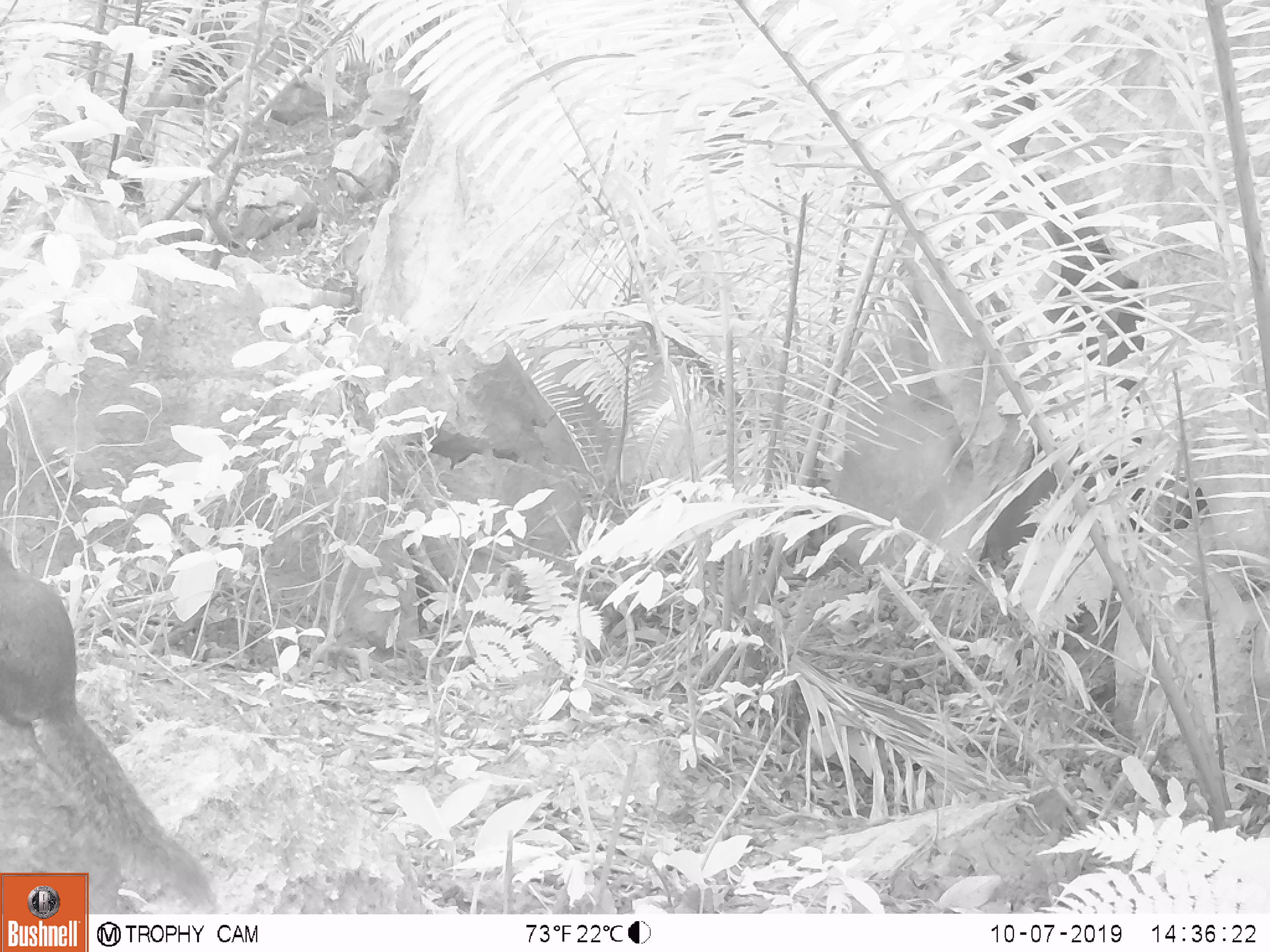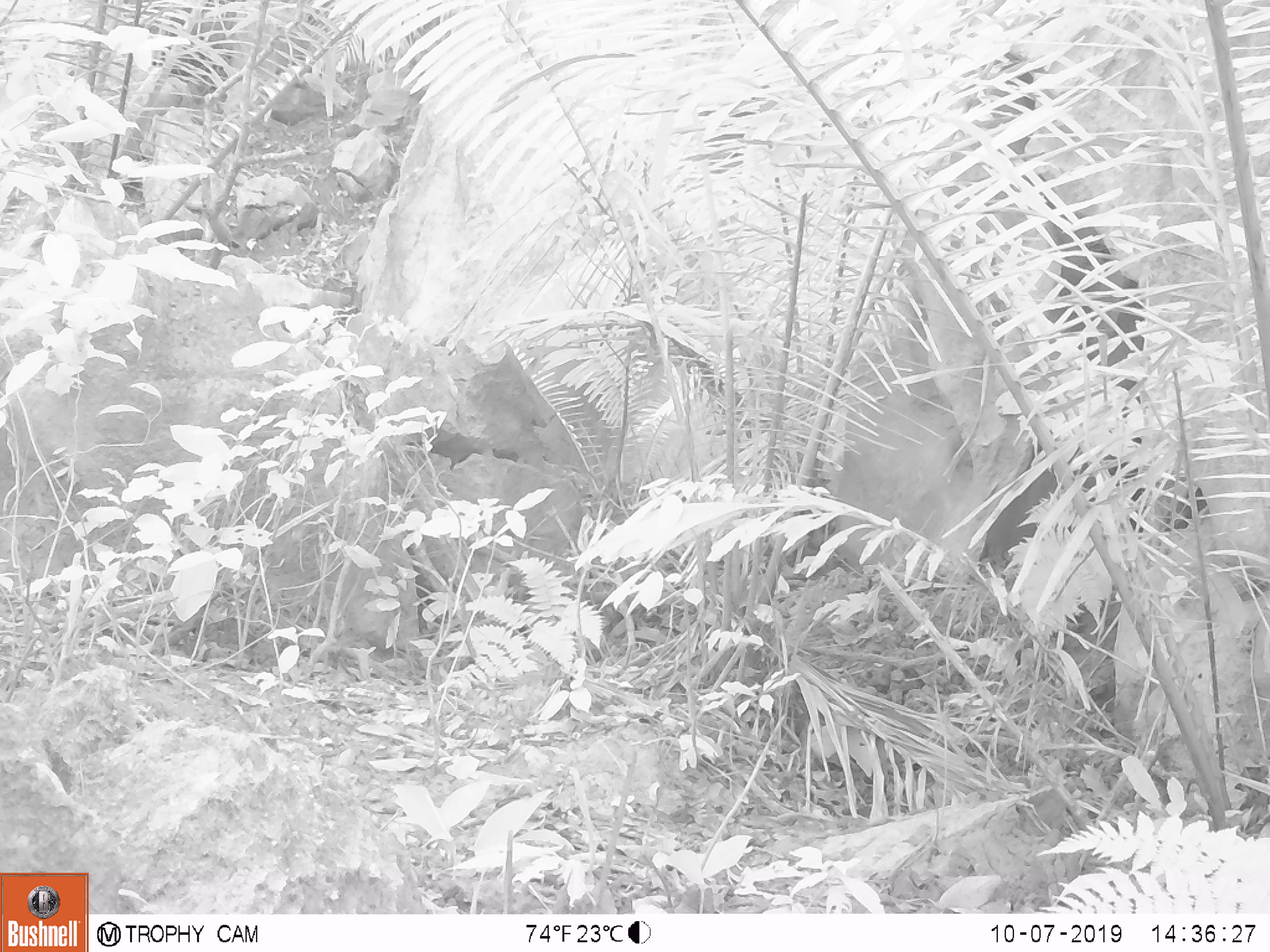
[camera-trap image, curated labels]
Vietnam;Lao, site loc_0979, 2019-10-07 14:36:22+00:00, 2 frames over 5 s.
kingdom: Animalia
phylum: Chordata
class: Mammalia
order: Scandentia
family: Tupaiidae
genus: Tupaia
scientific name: Tupaia belangeri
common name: northern treeshrew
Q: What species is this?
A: Northern treeshrew (Tupaia belangeri).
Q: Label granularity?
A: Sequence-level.